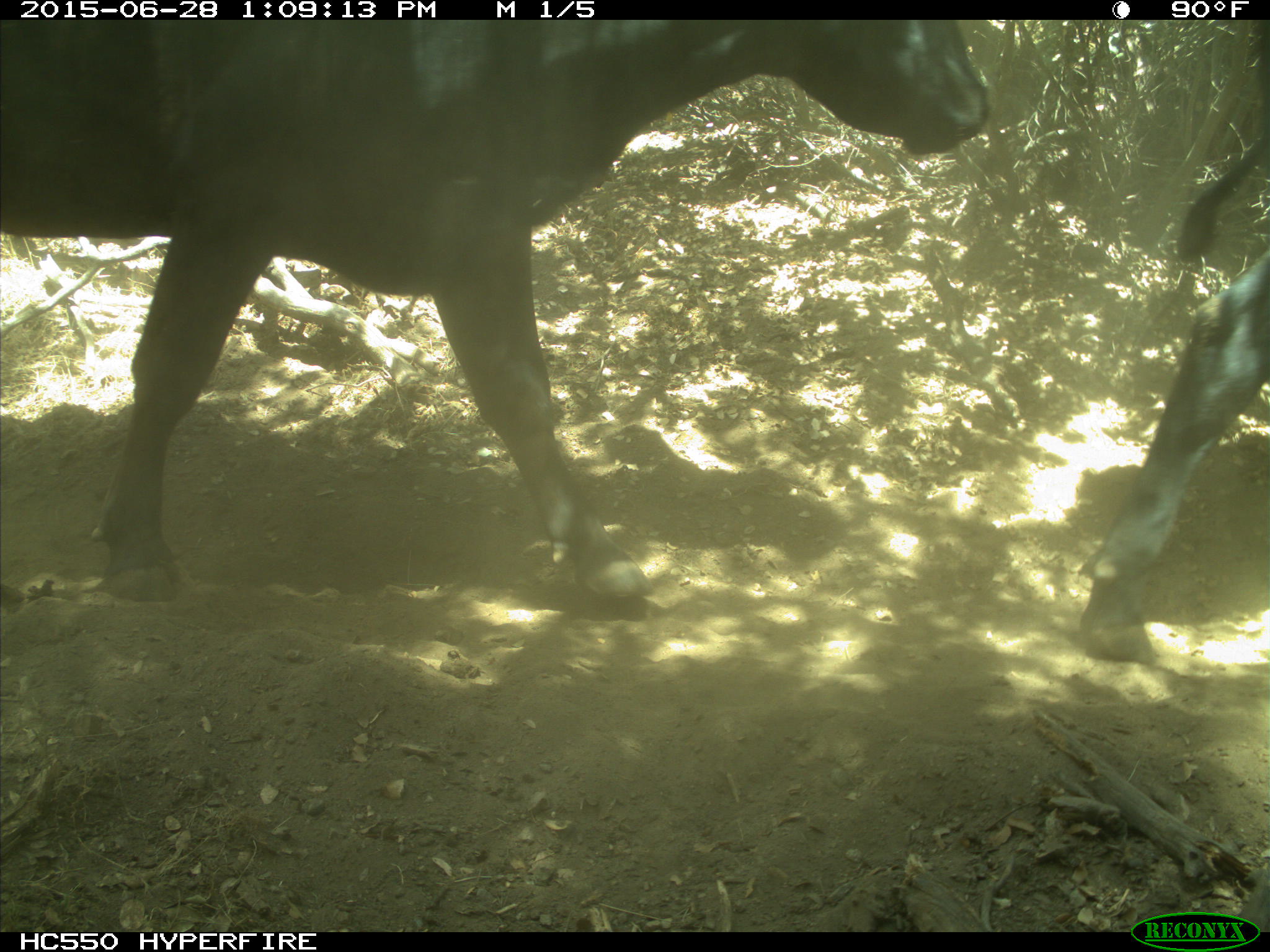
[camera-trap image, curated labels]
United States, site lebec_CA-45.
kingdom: Animalia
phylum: Chordata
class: Mammalia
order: Artiodactyla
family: Bovidae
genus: Bos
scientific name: Bos taurus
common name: domestic cow